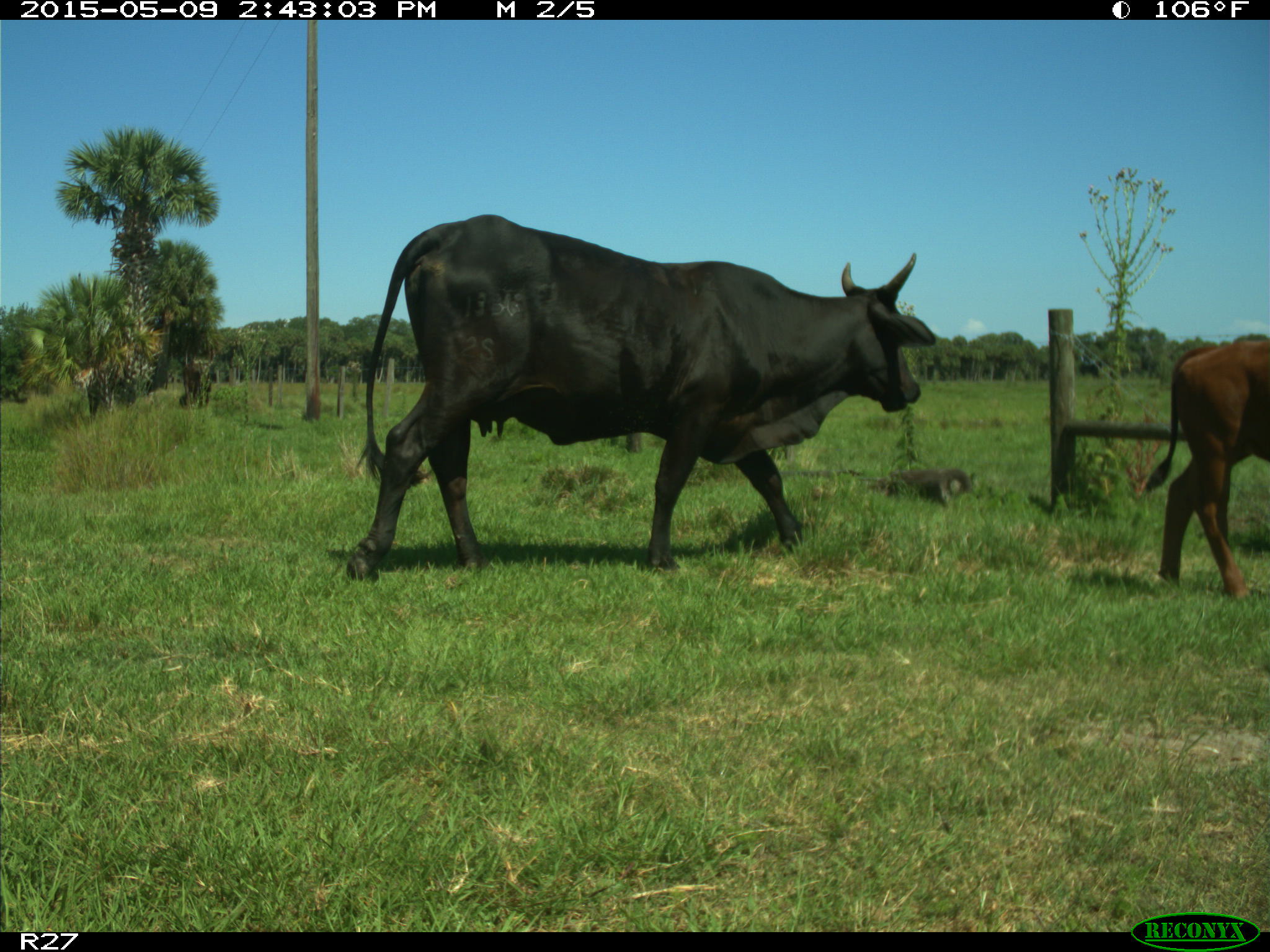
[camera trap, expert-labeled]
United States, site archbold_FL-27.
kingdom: Animalia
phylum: Chordata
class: Mammalia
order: Artiodactyla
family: Bovidae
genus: Bos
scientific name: Bos taurus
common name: domestic cow